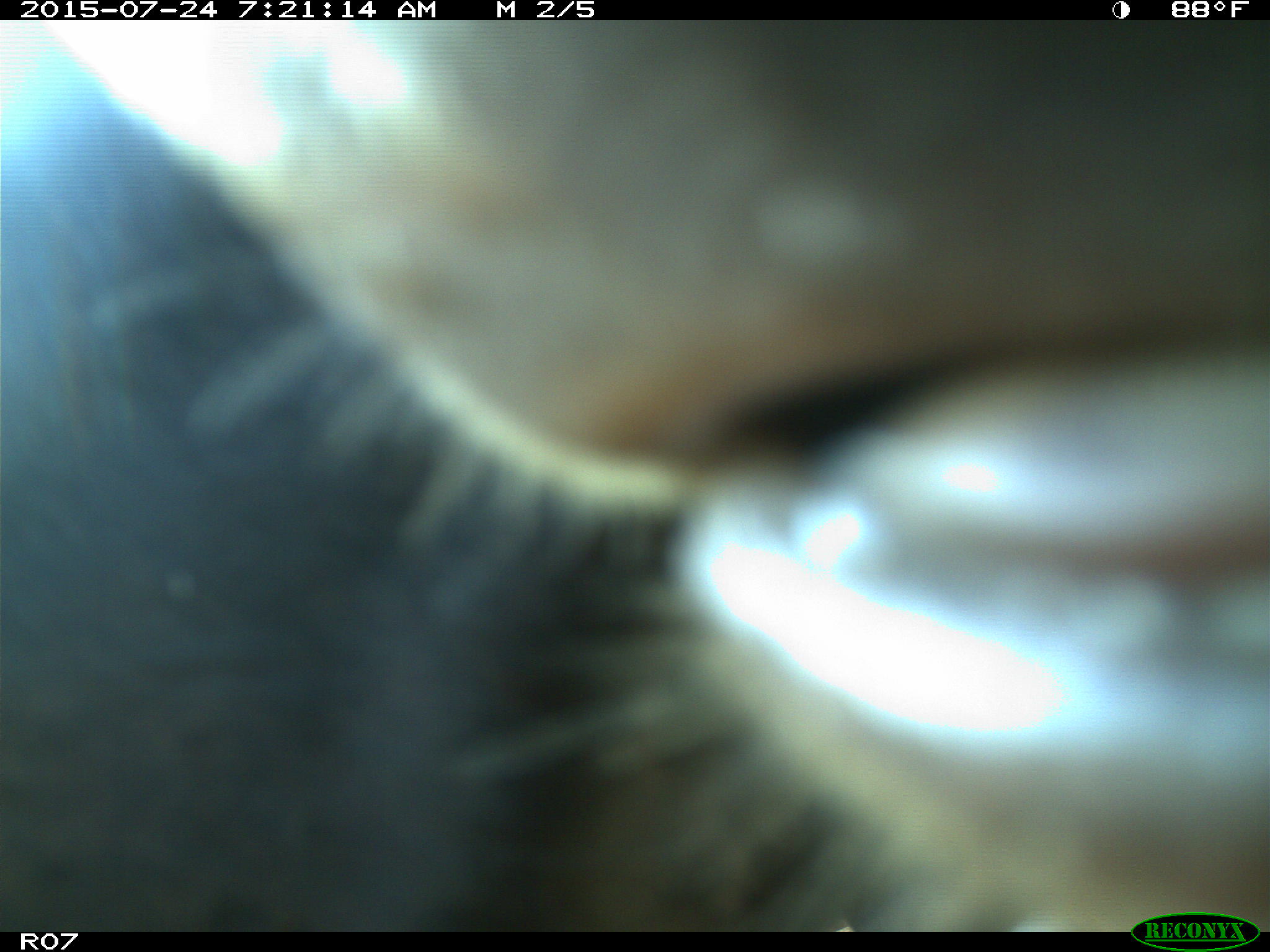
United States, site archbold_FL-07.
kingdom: Animalia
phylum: Chordata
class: Mammalia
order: Artiodactyla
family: Bovidae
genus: Bos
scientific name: Bos taurus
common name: domestic cow